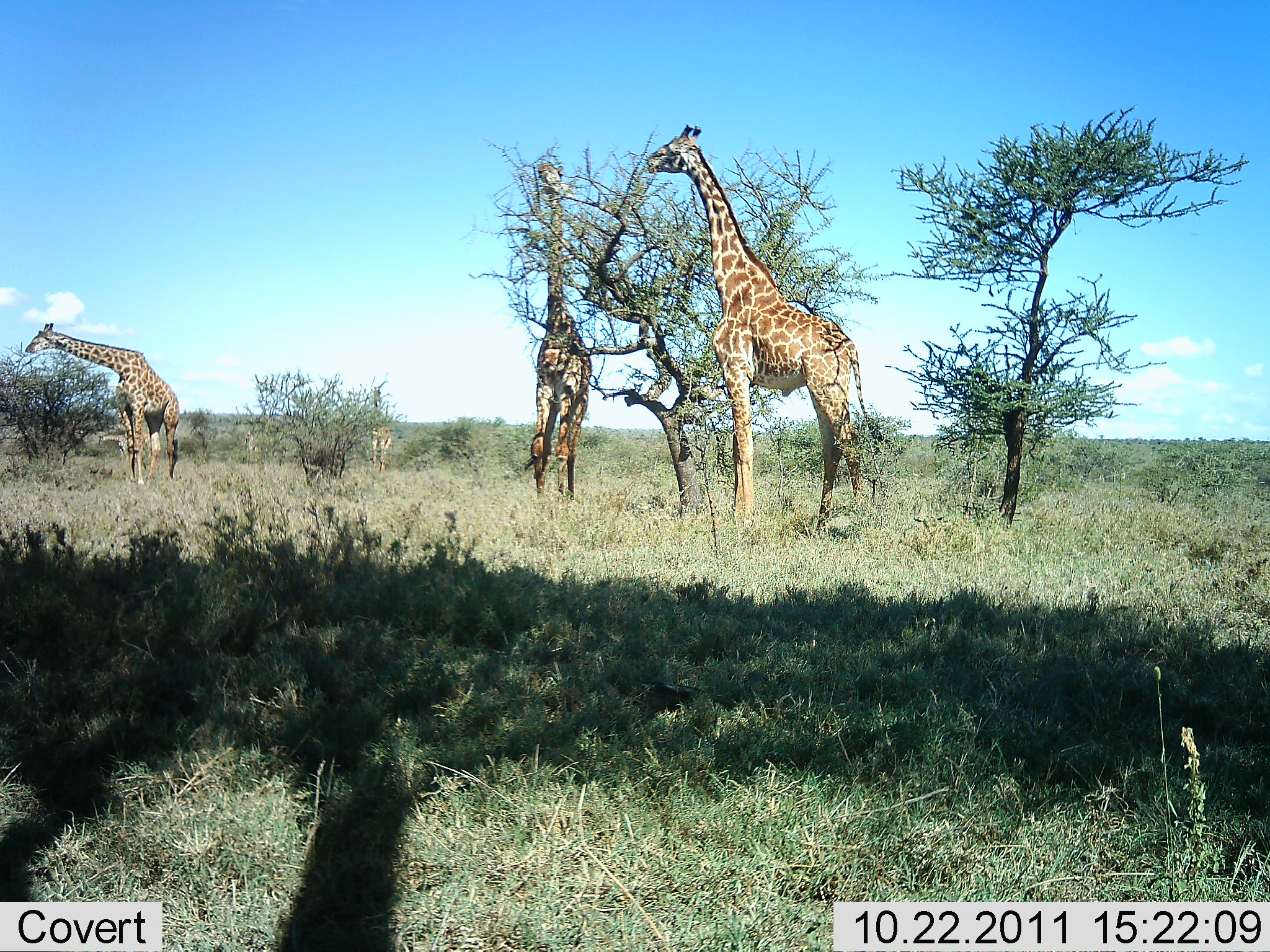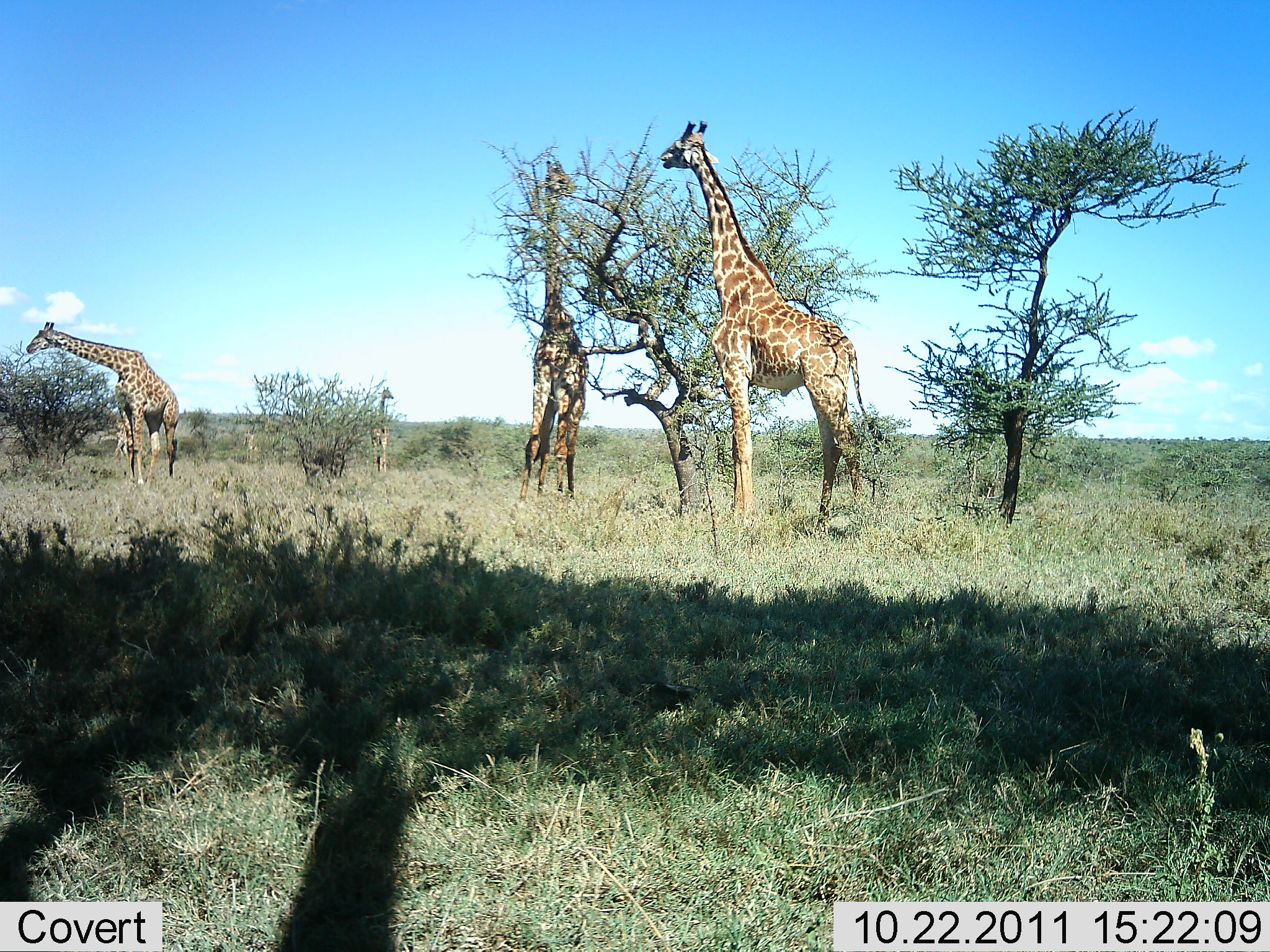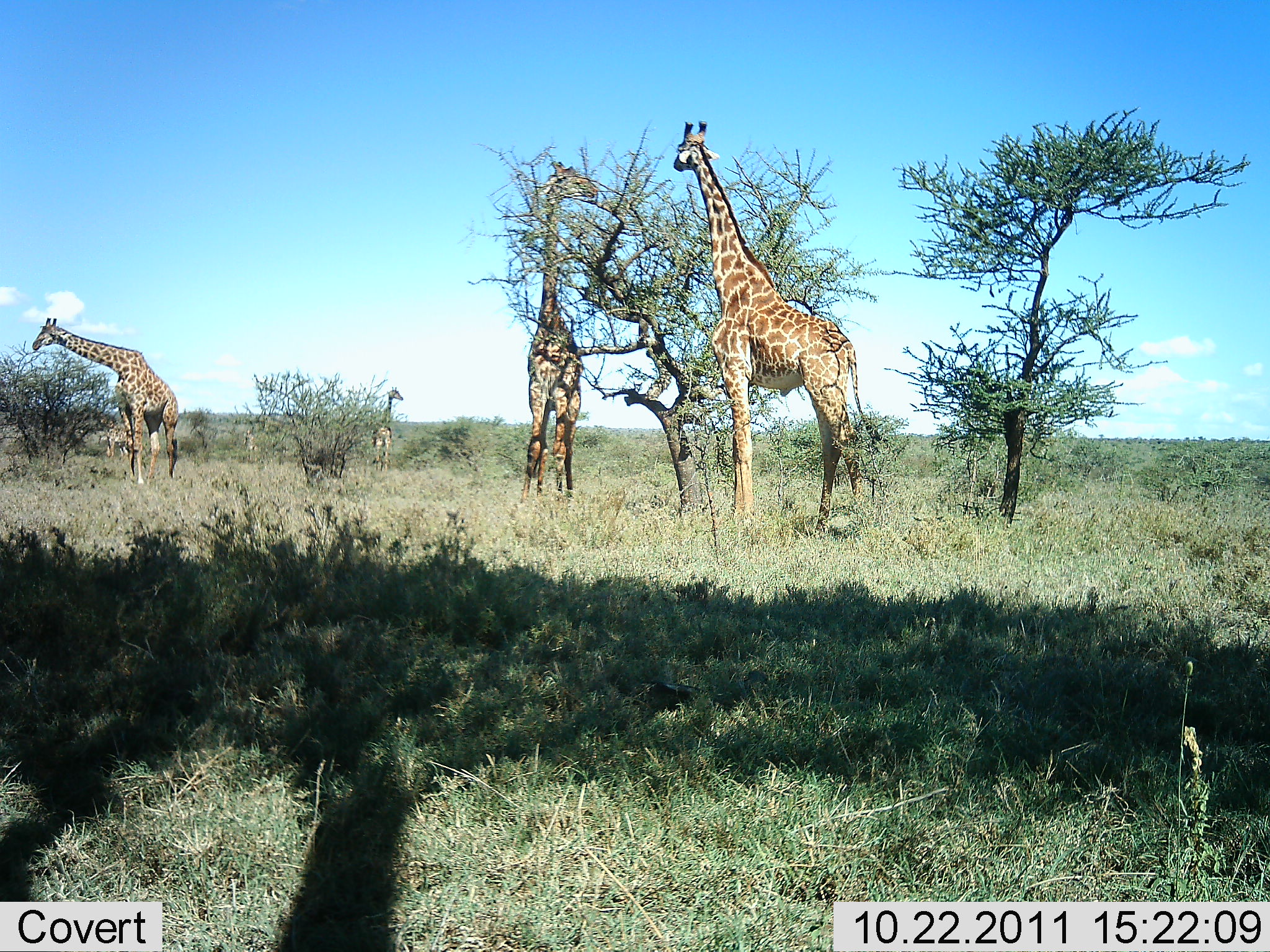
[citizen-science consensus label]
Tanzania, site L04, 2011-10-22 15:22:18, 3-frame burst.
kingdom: Animalia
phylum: Chordata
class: Mammalia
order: Artiodactyla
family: Giraffidae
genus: Giraffa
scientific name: Giraffa camelopardalis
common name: giraffe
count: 5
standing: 33%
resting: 0%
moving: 17%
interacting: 0%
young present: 0%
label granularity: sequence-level